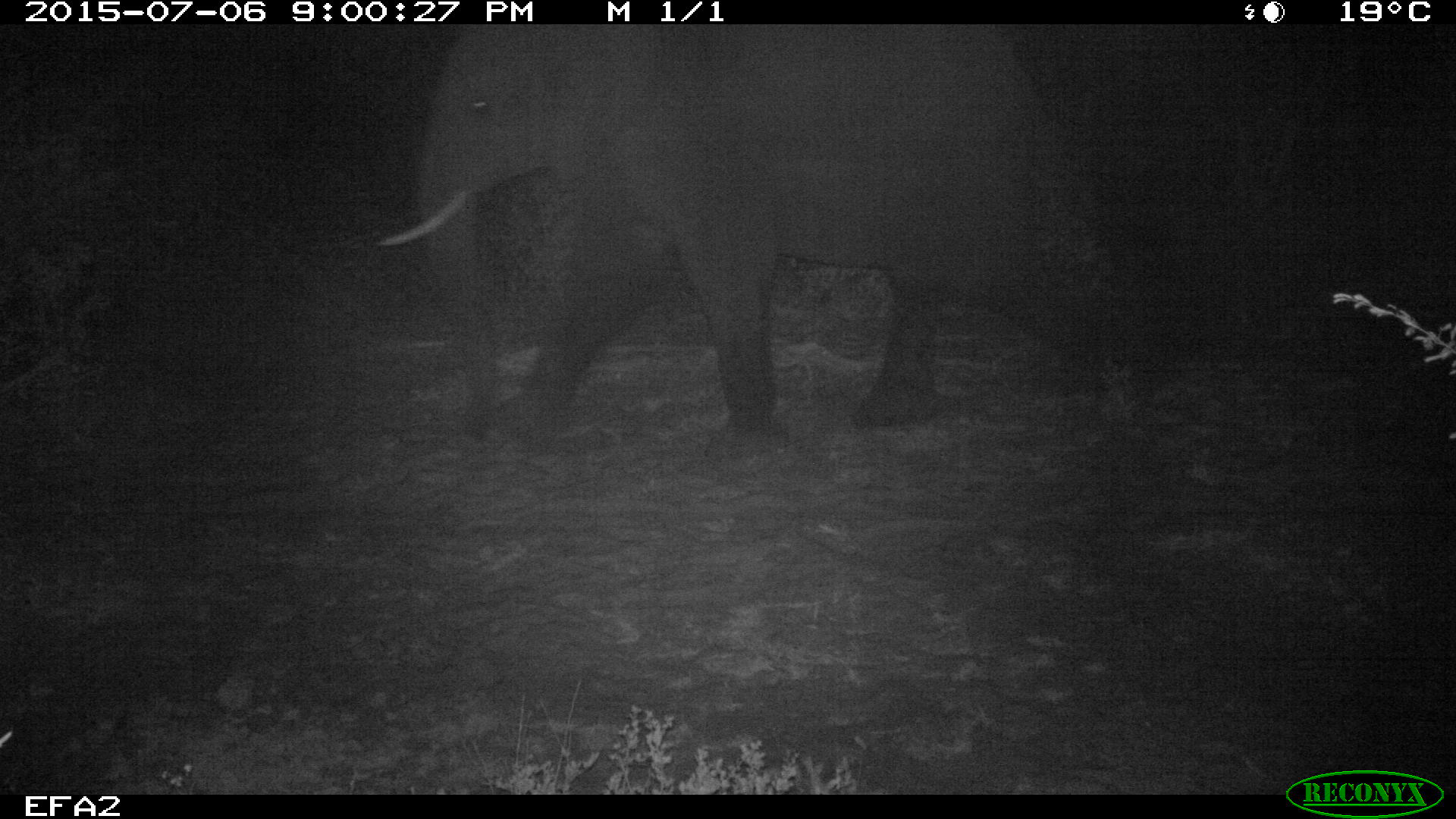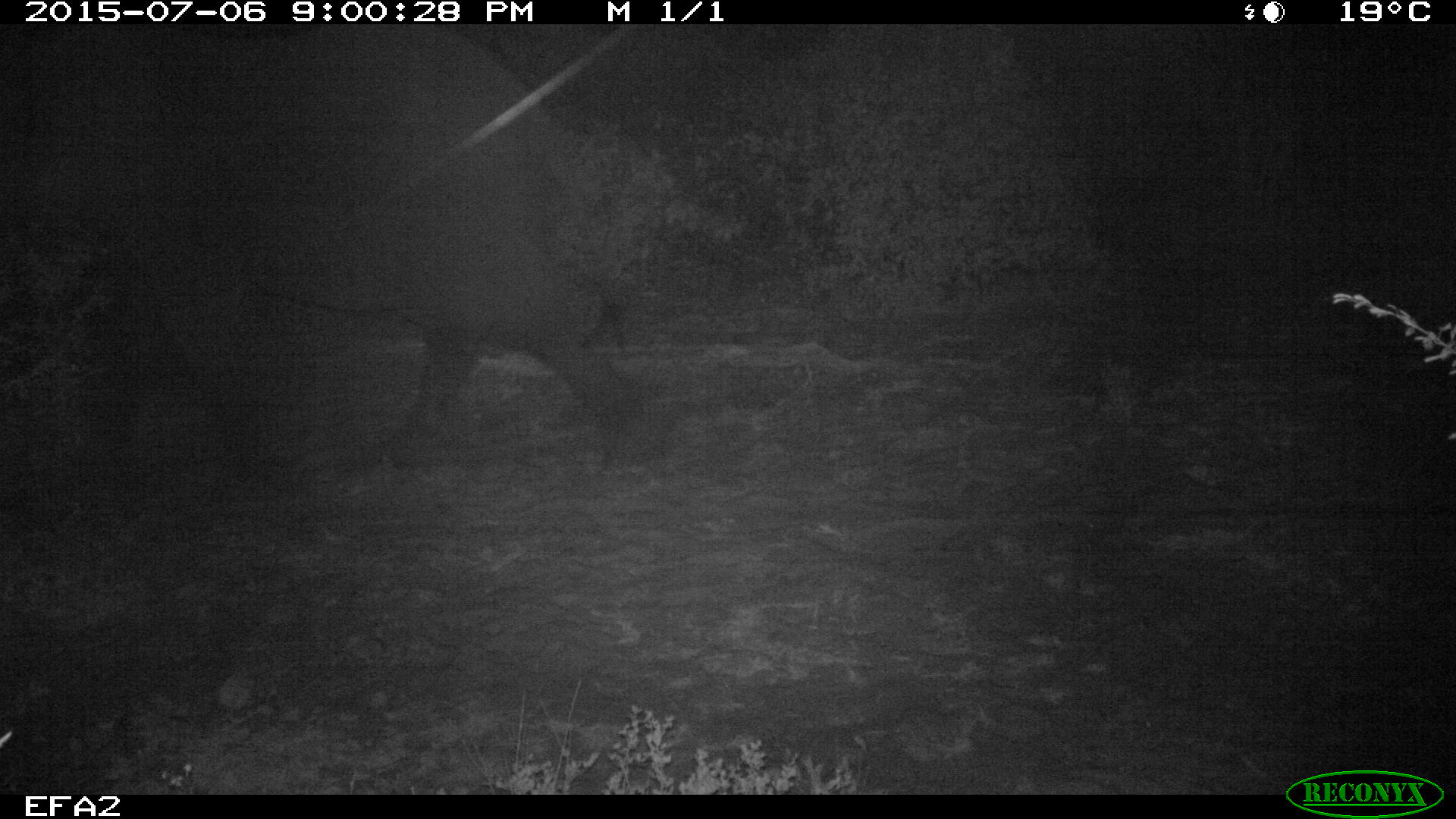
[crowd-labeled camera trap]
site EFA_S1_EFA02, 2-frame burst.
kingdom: Animalia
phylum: Chordata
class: Mammalia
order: Proboscidea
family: Elephantidae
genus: Loxodonta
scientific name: Loxodonta africana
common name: african bush elephant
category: elephant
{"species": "elephant (african bush elephant) (Loxodonta africana)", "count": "1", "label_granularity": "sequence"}